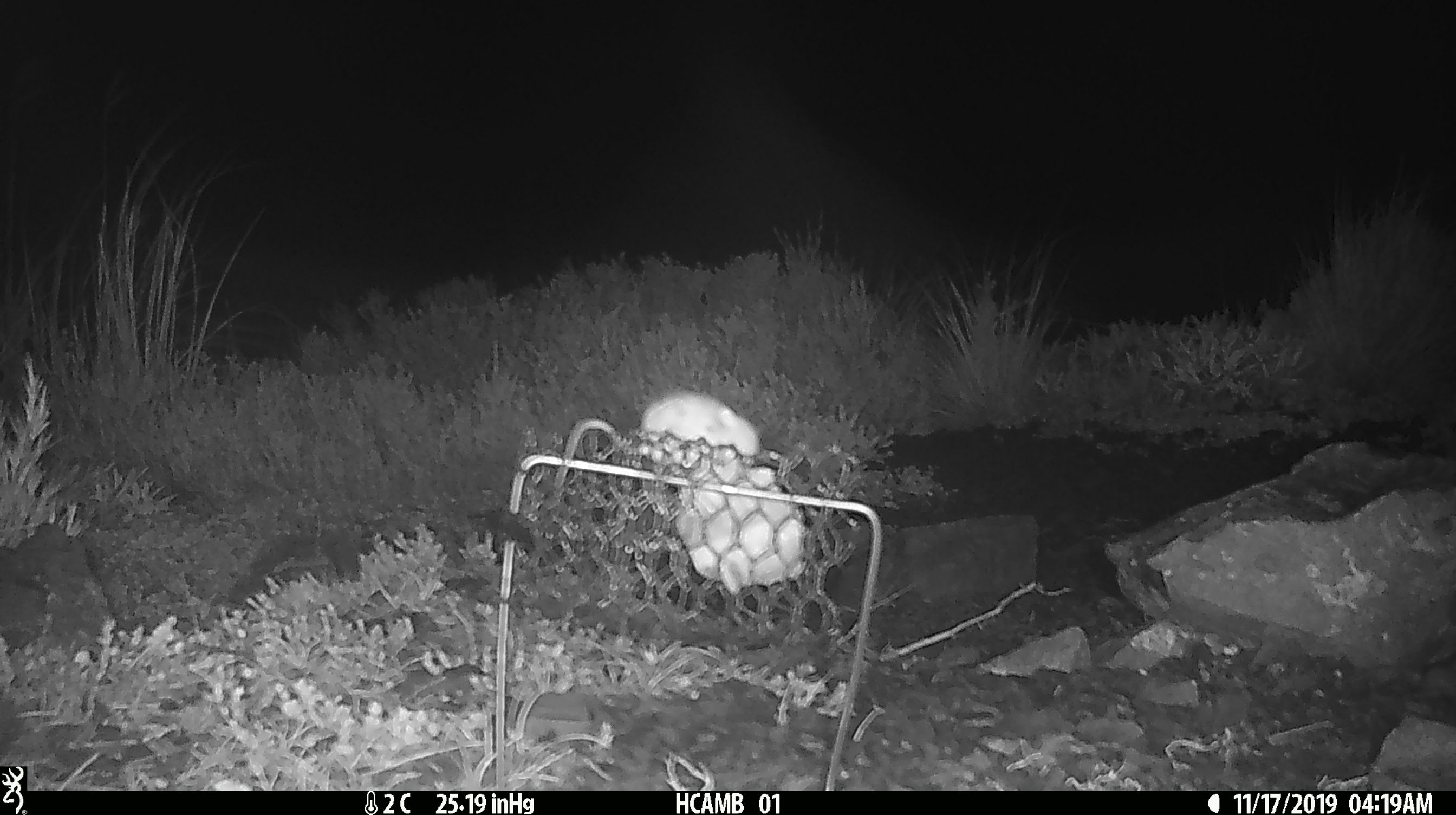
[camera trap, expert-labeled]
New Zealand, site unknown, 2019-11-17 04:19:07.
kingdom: Animalia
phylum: Chordata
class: Mammalia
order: Rodentia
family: Muridae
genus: Mus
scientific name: Mus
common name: mouse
Mouse (Mus).